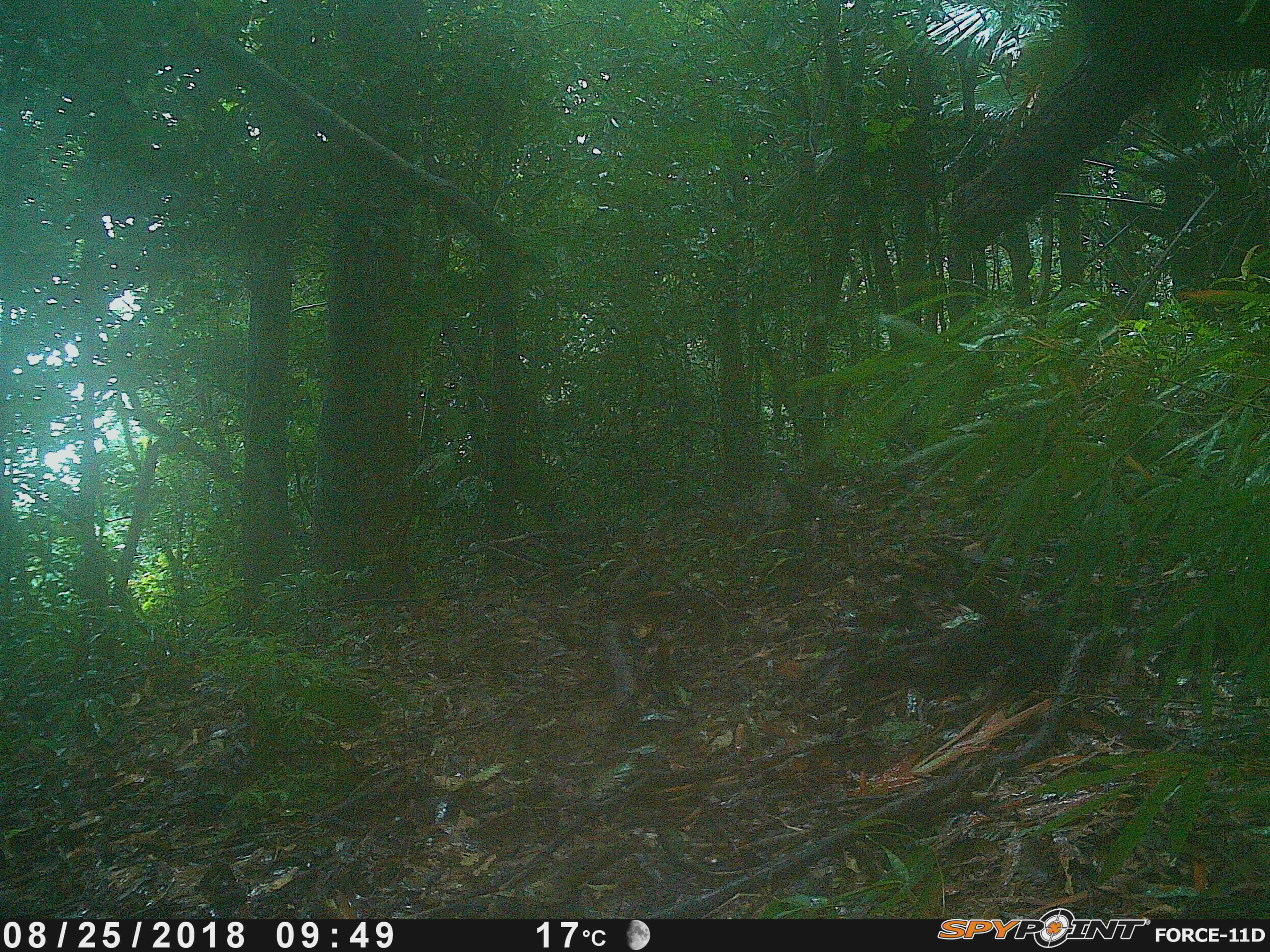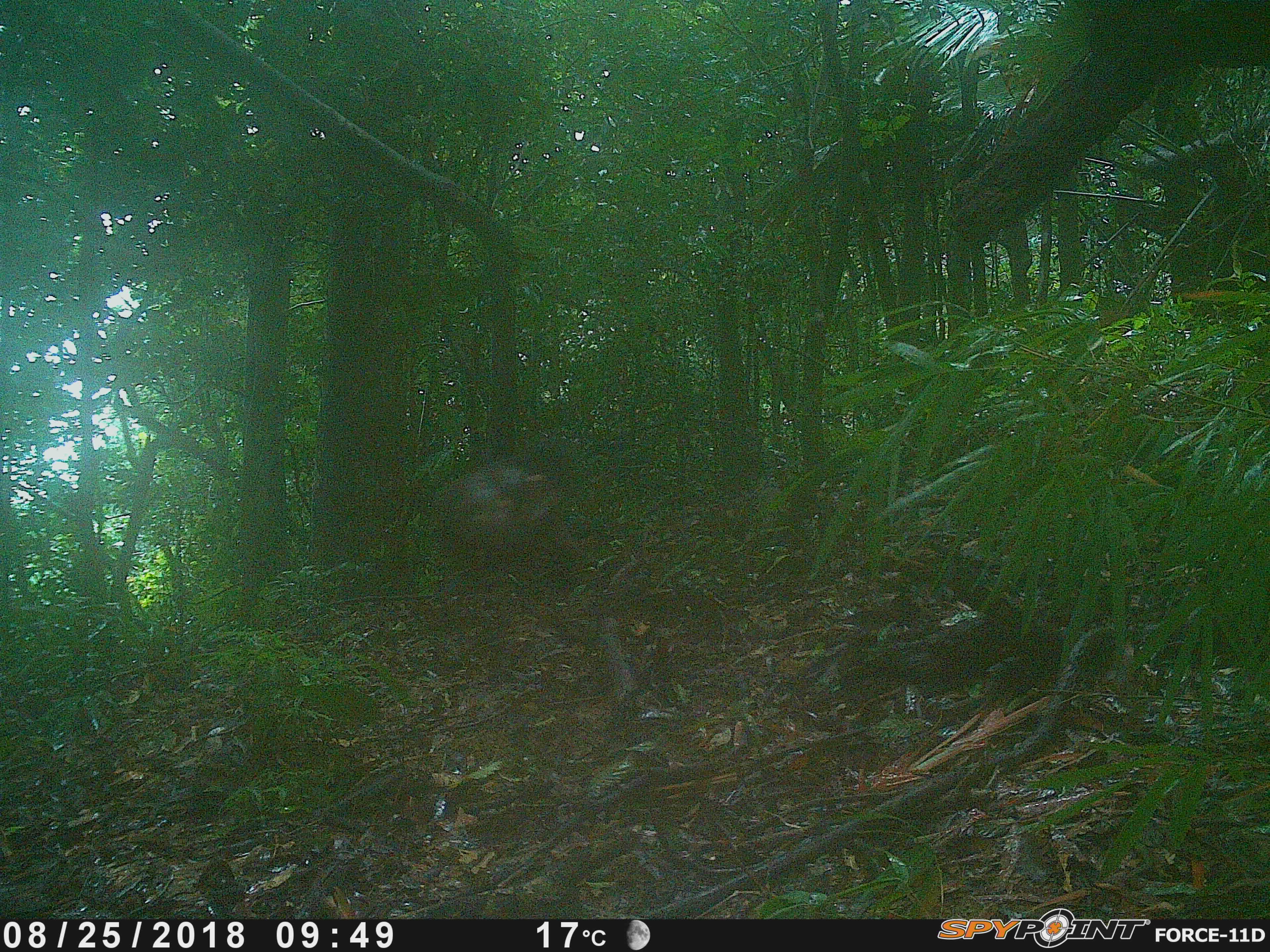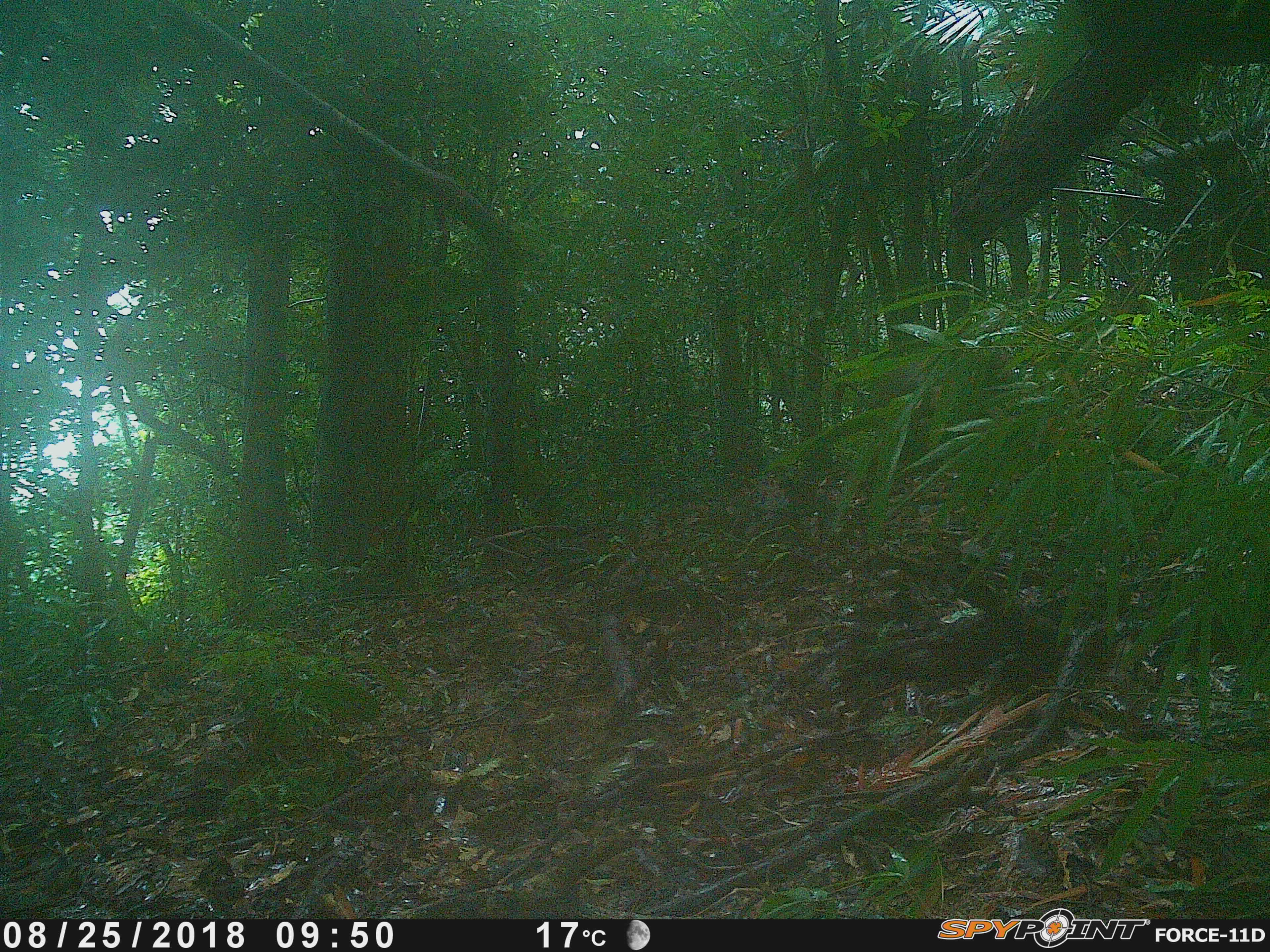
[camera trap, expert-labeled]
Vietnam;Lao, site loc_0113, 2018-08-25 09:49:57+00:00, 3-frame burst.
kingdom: Animalia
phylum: Chordata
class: Mammalia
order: Primates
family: Cercopithecidae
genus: Macaca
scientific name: Macaca arctoides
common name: stump-tailed macaque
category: stump tailed macaque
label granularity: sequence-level